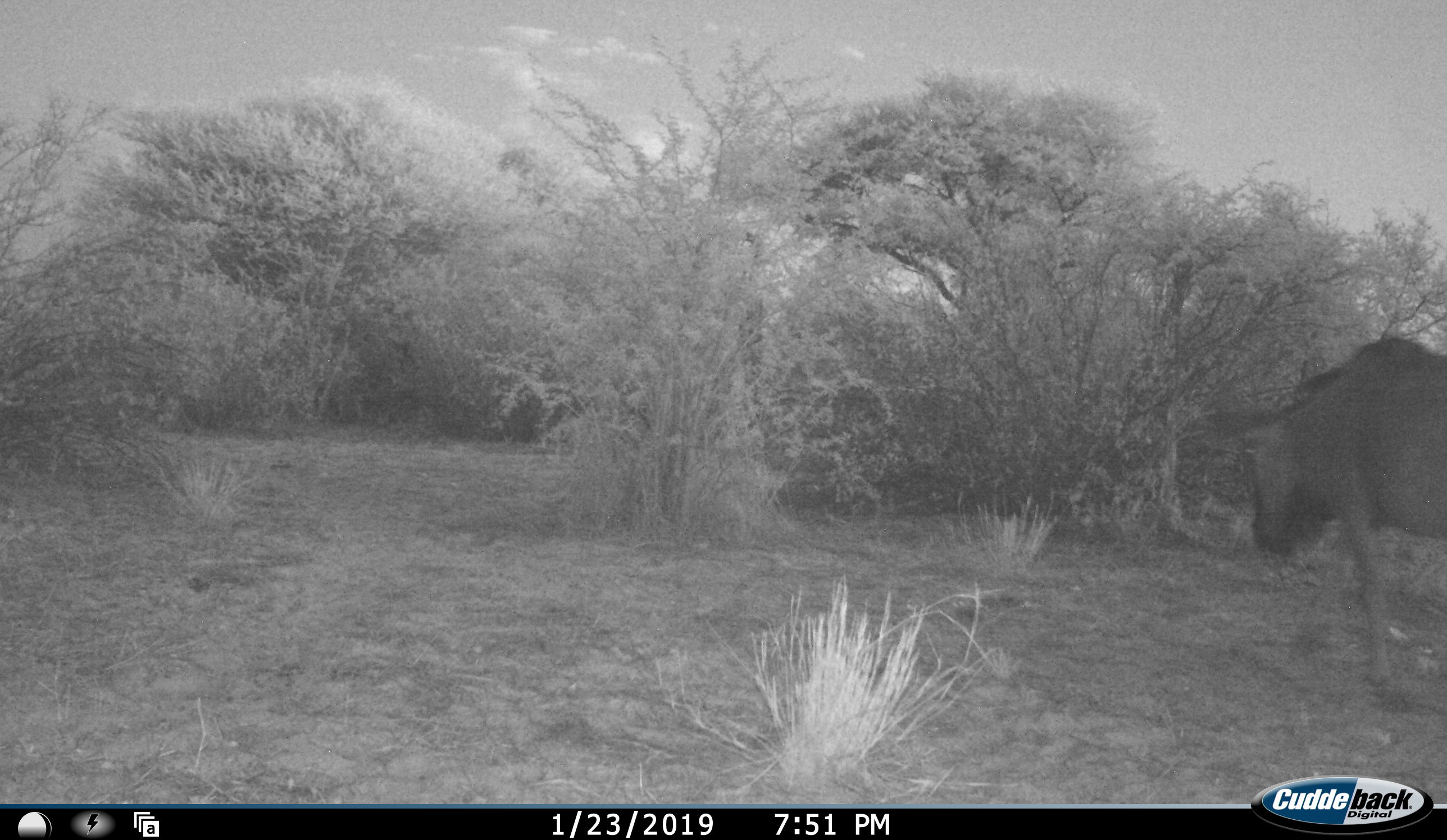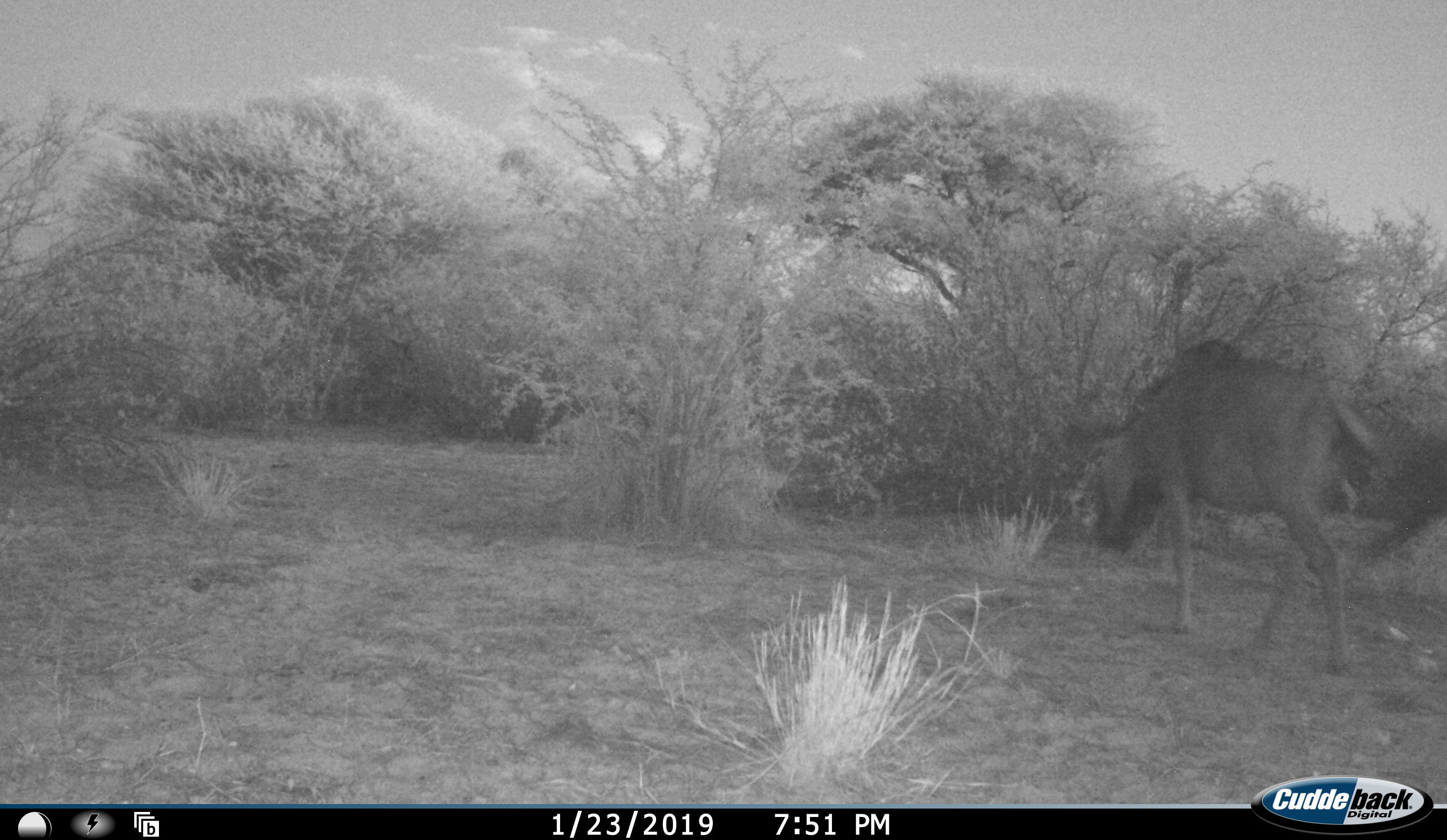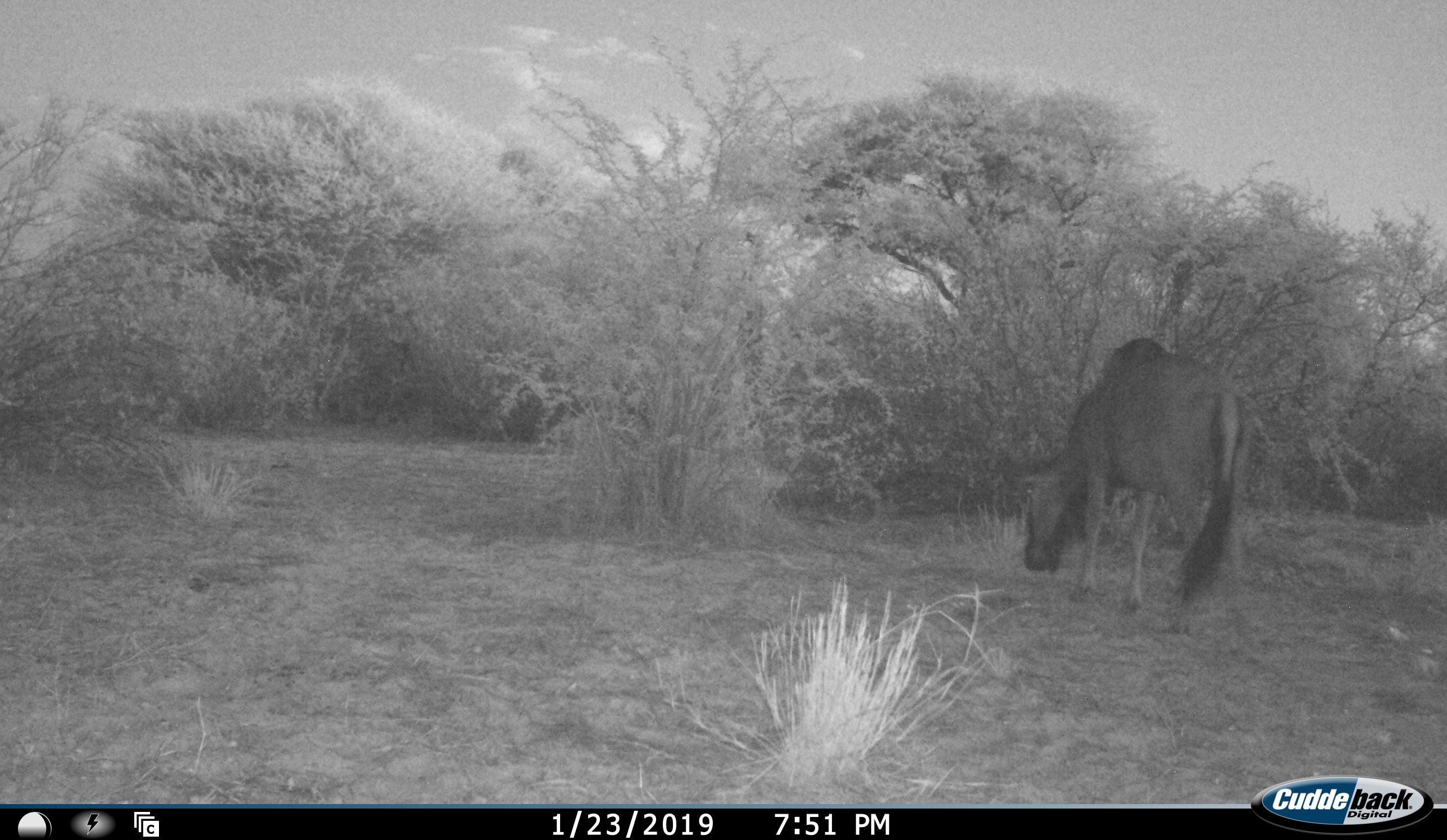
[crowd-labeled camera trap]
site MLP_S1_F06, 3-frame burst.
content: unidentified animal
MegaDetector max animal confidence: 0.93